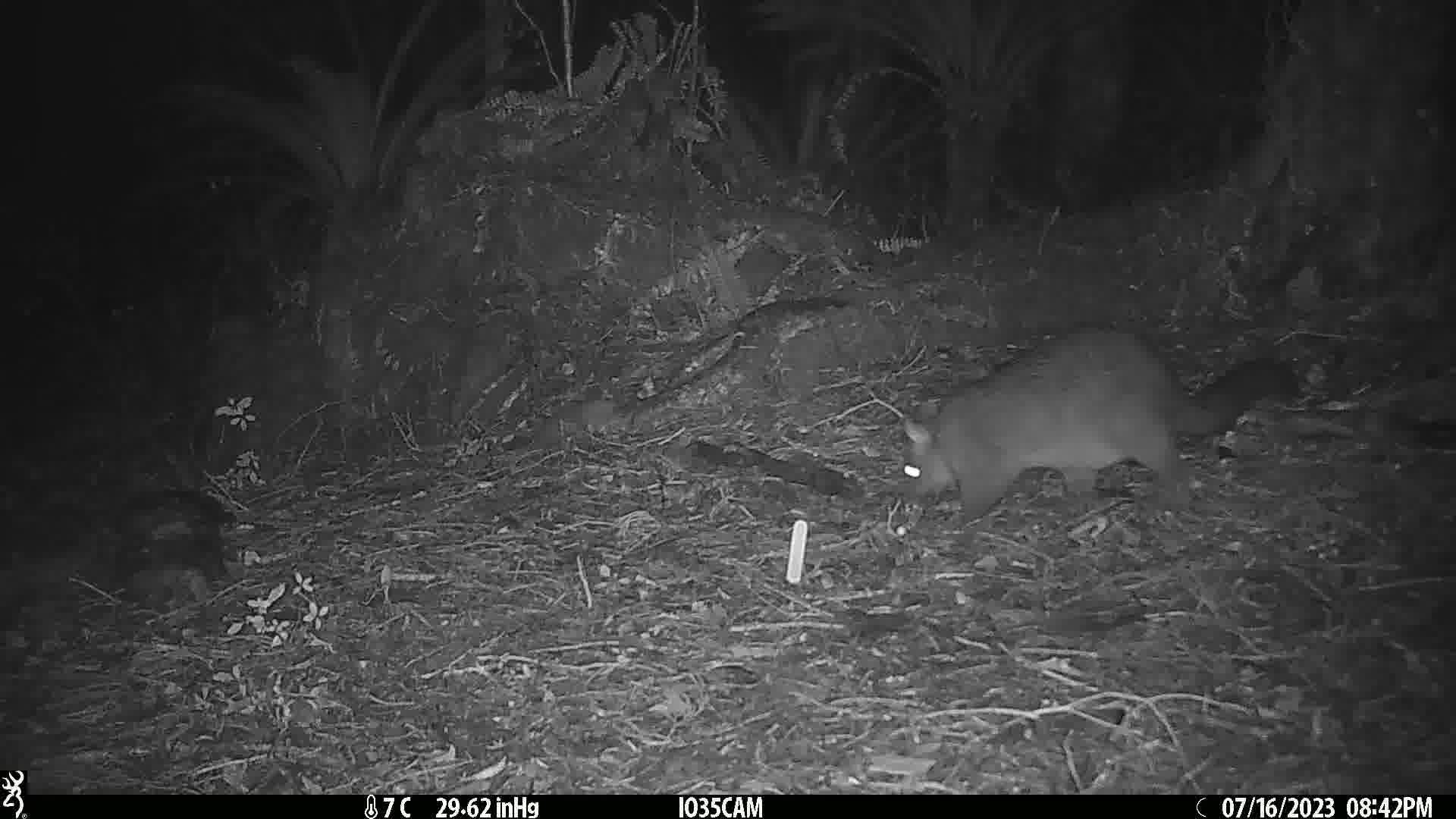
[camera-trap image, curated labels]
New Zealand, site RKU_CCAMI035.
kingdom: Animalia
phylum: Chordata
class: Mammalia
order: Diprotodontia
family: Phalangeridae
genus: Trichosurus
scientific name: Trichosurus vulpecula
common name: common brushtail possum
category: possum